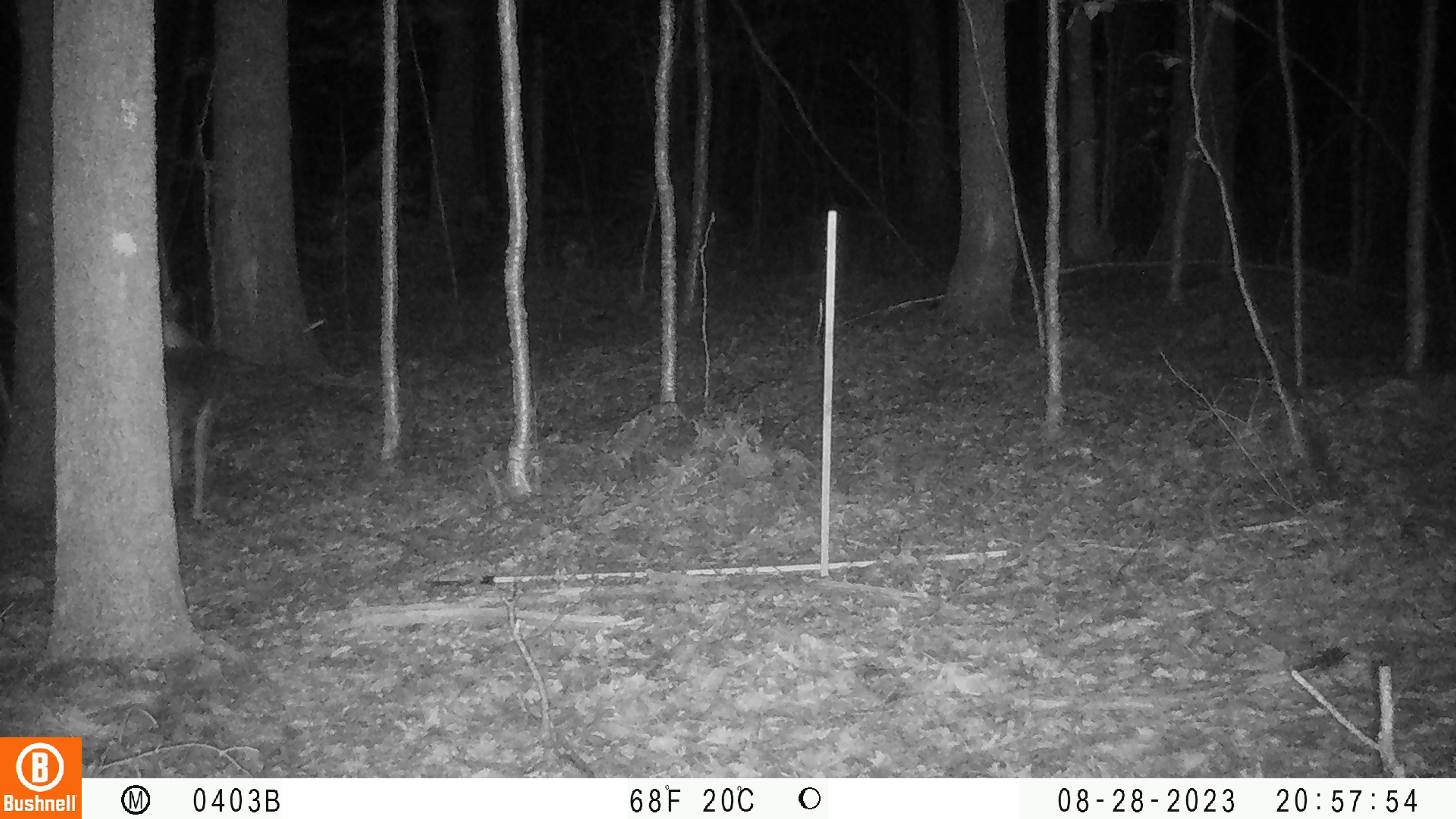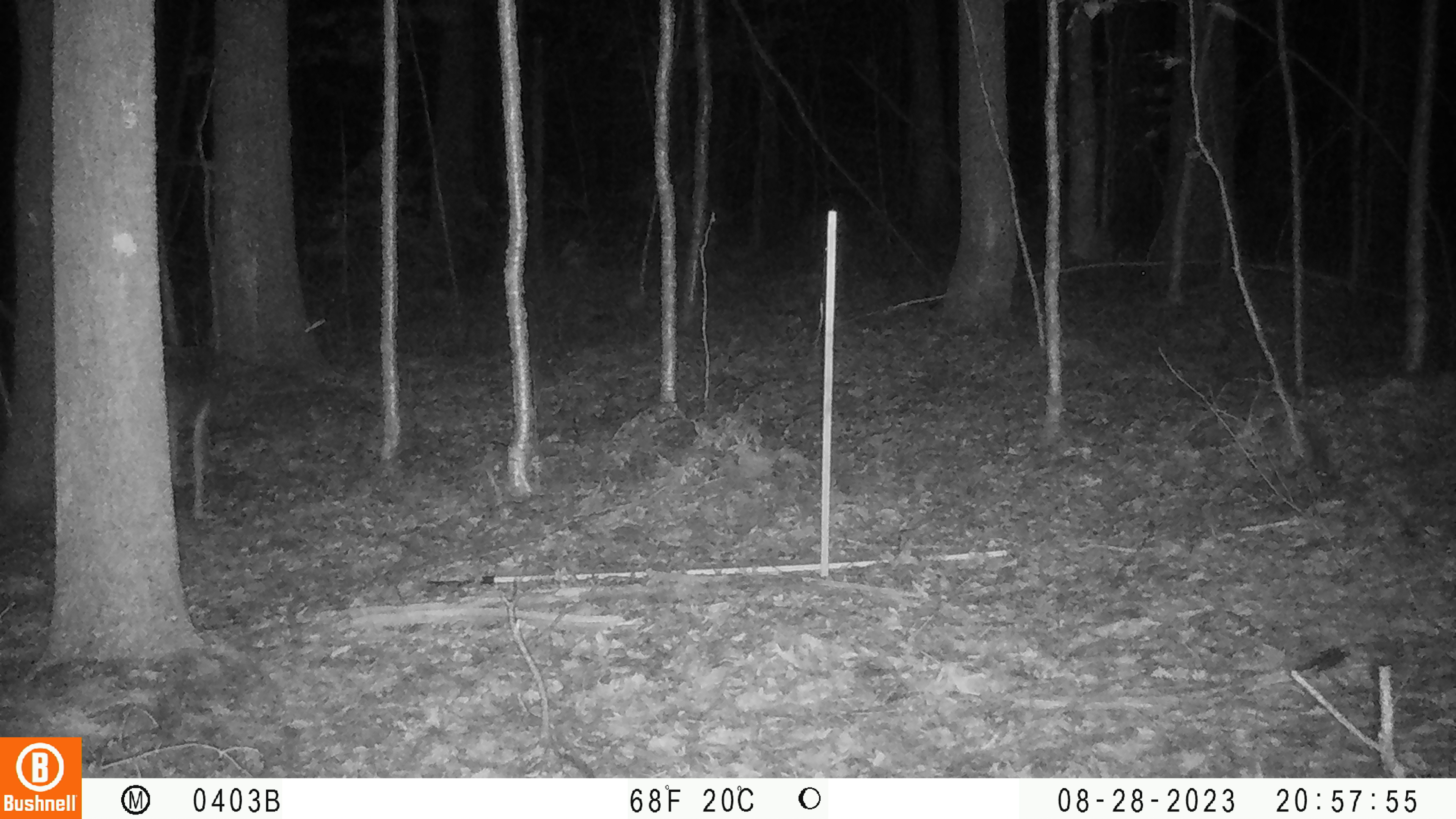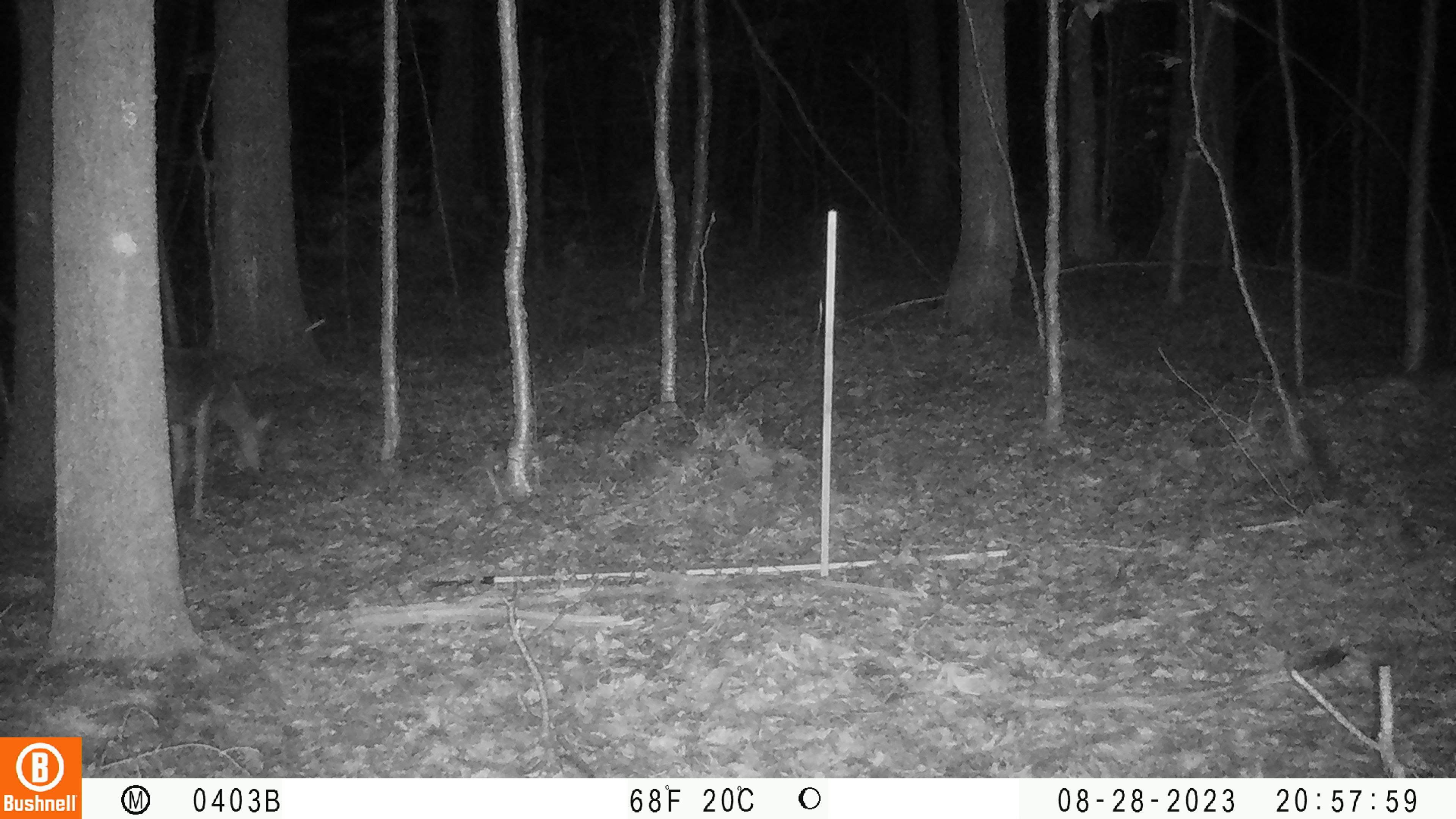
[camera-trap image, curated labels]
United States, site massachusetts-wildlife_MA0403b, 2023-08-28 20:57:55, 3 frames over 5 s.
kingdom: Animalia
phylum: Chordata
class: Mammalia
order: Artiodactyla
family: Cervidae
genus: Odocoileus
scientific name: Odocoileus virginianus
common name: white-tailed deer